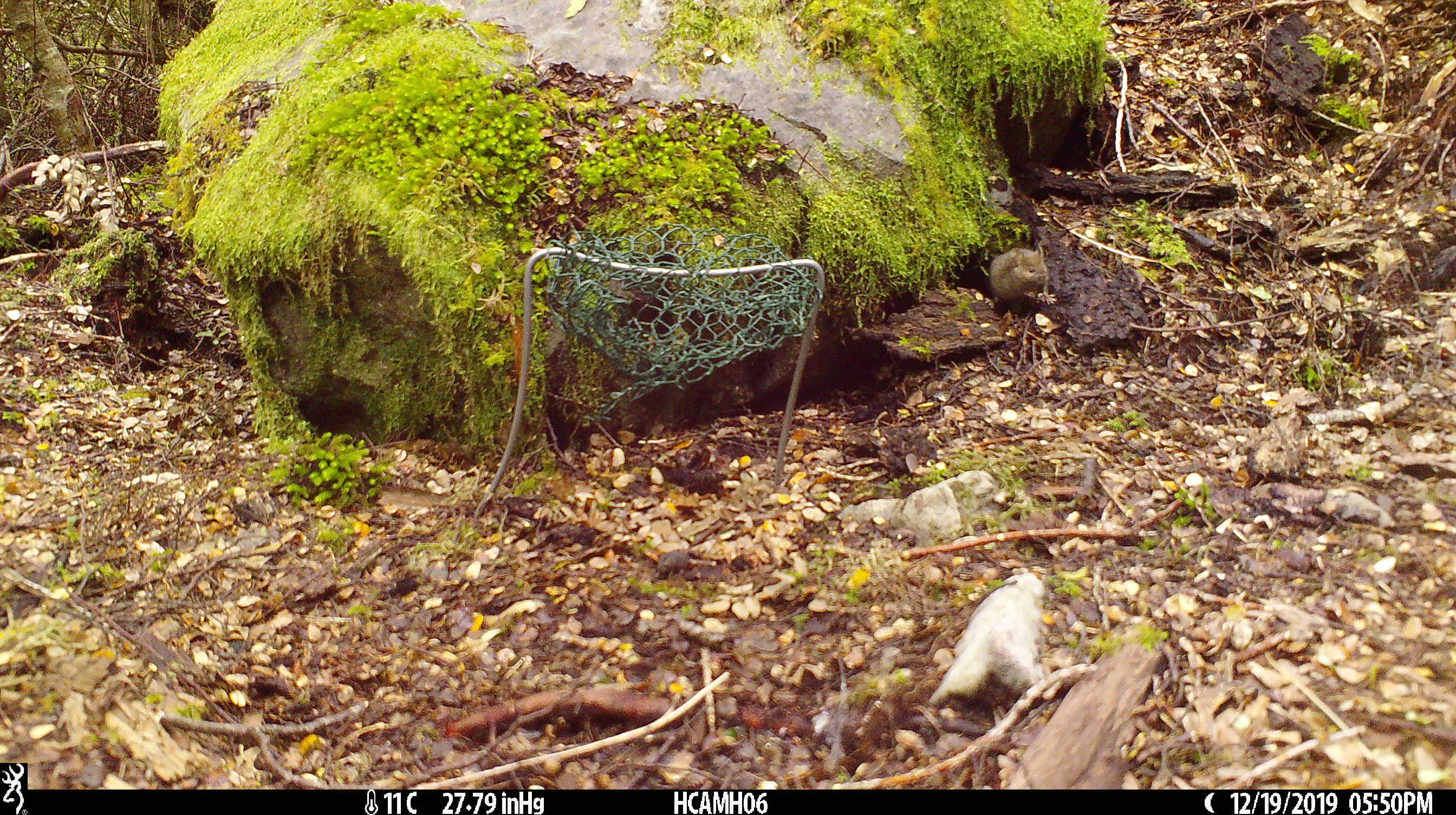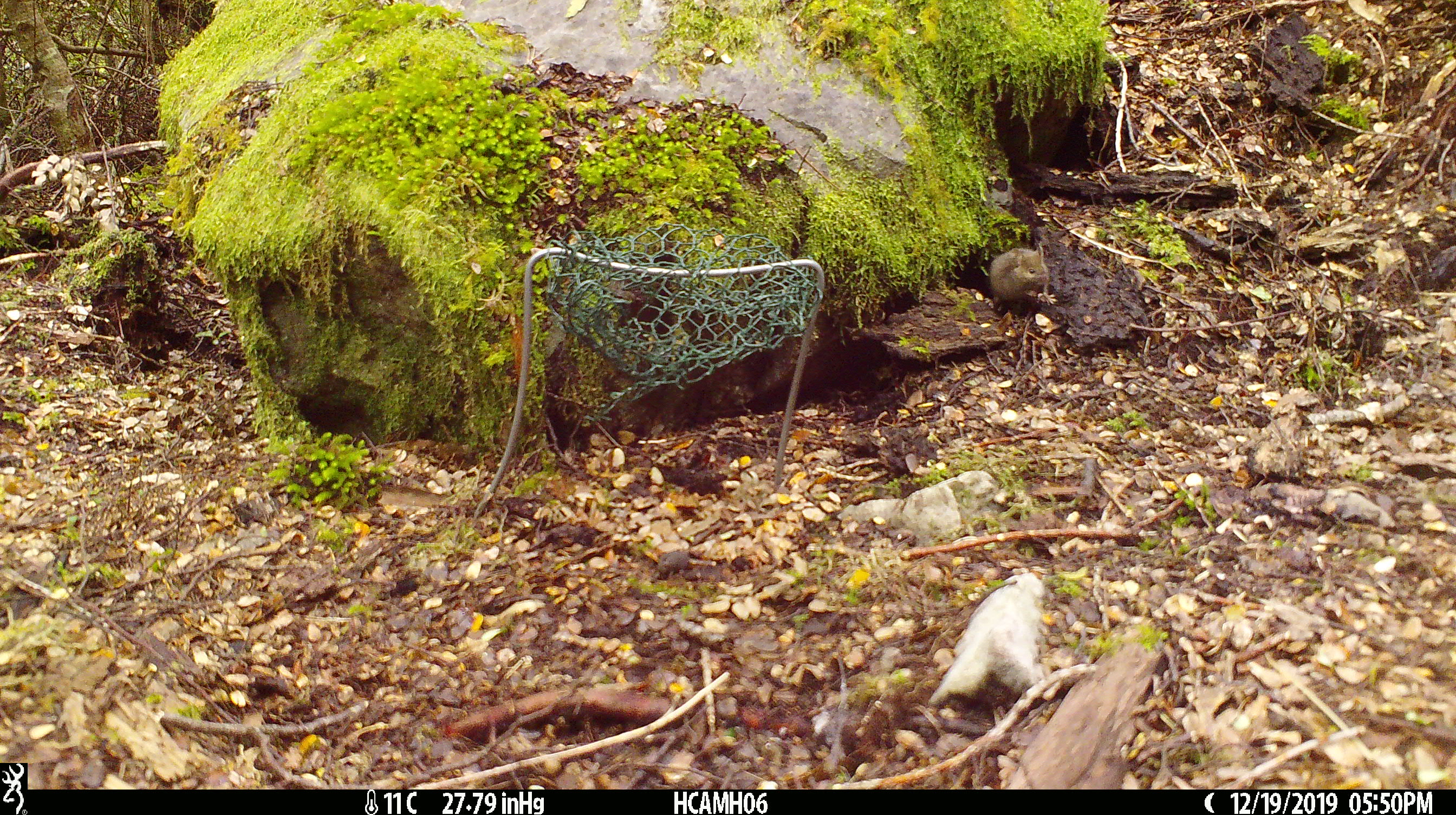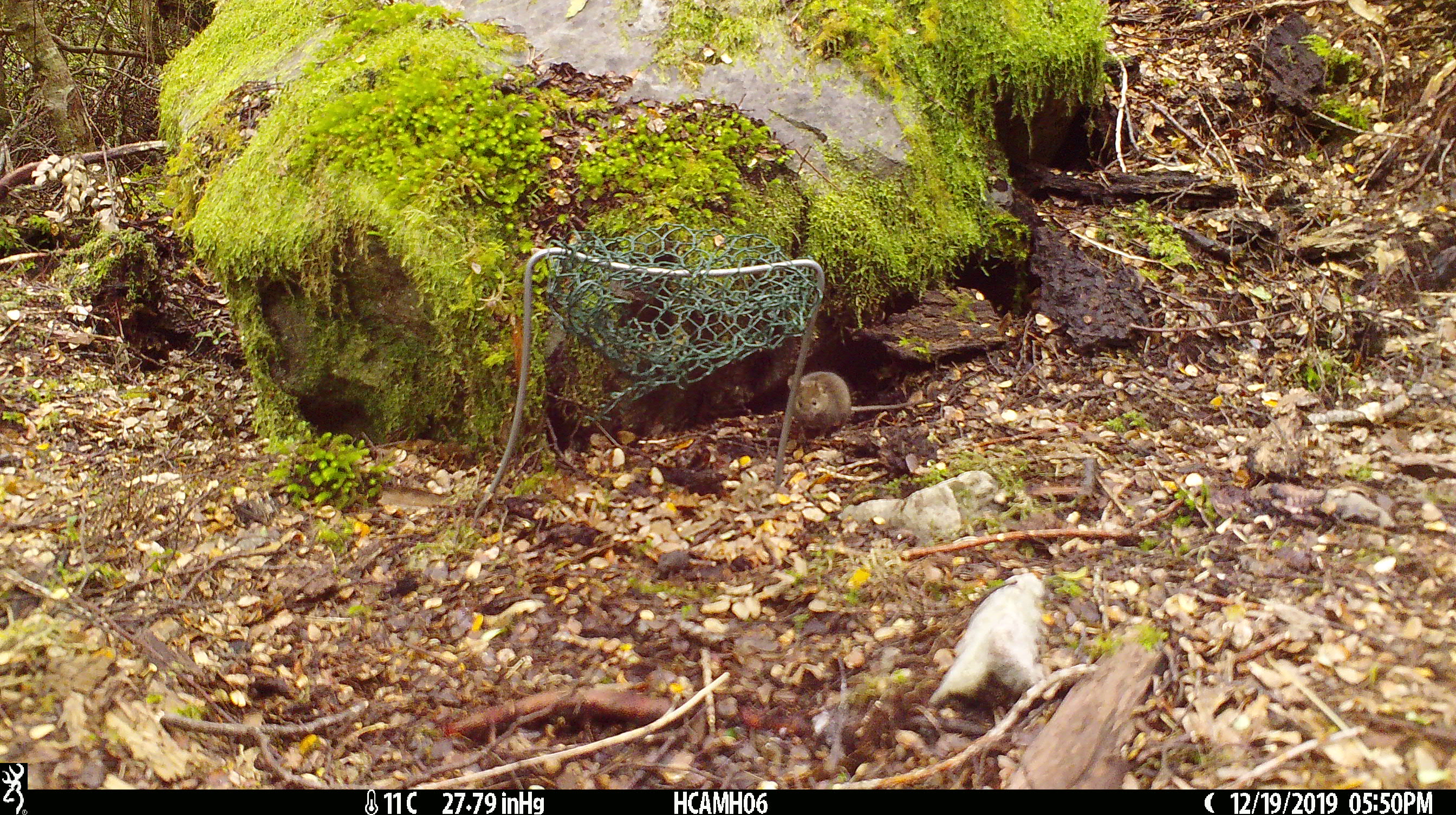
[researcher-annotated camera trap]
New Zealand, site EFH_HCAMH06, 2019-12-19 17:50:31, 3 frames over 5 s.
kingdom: Animalia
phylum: Chordata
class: Mammalia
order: Rodentia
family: Muridae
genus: Mus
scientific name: Mus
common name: mouse